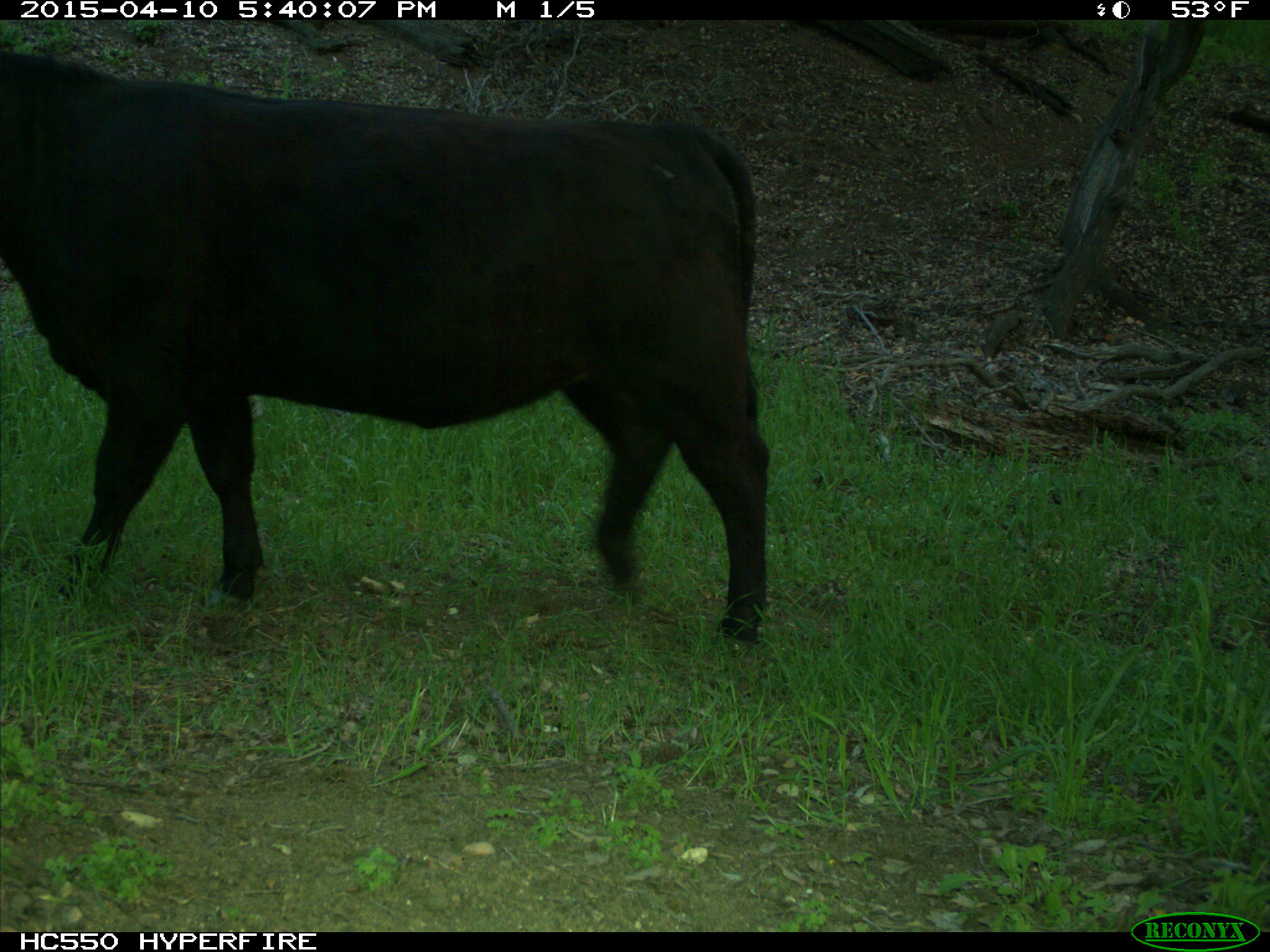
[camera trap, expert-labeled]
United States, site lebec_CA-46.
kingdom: Animalia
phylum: Chordata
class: Mammalia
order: Artiodactyla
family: Bovidae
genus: Bos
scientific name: Bos taurus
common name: domestic cow